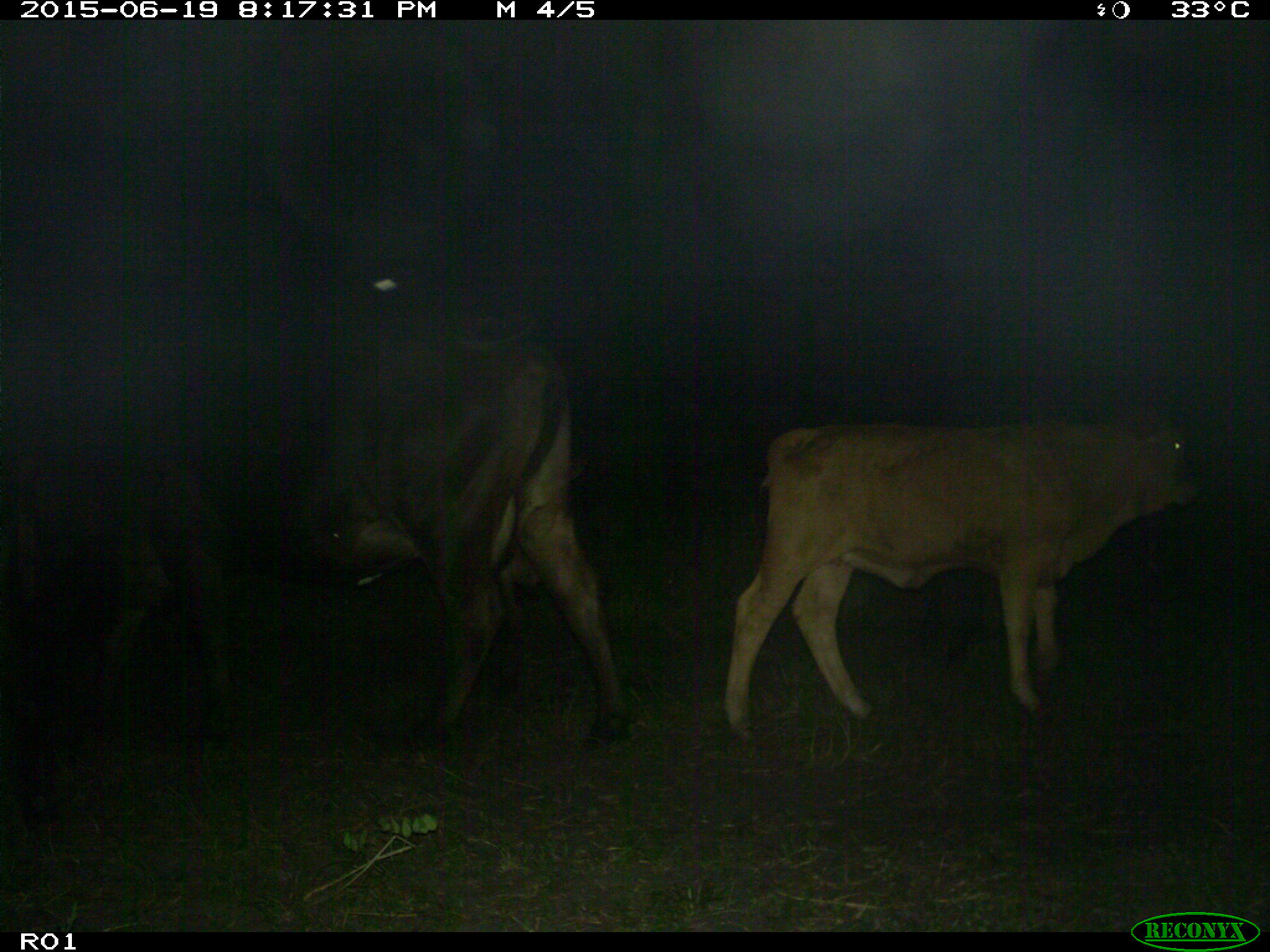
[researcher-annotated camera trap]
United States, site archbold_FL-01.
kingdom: Animalia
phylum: Chordata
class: Mammalia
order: Artiodactyla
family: Bovidae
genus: Bos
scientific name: Bos taurus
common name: domestic cow